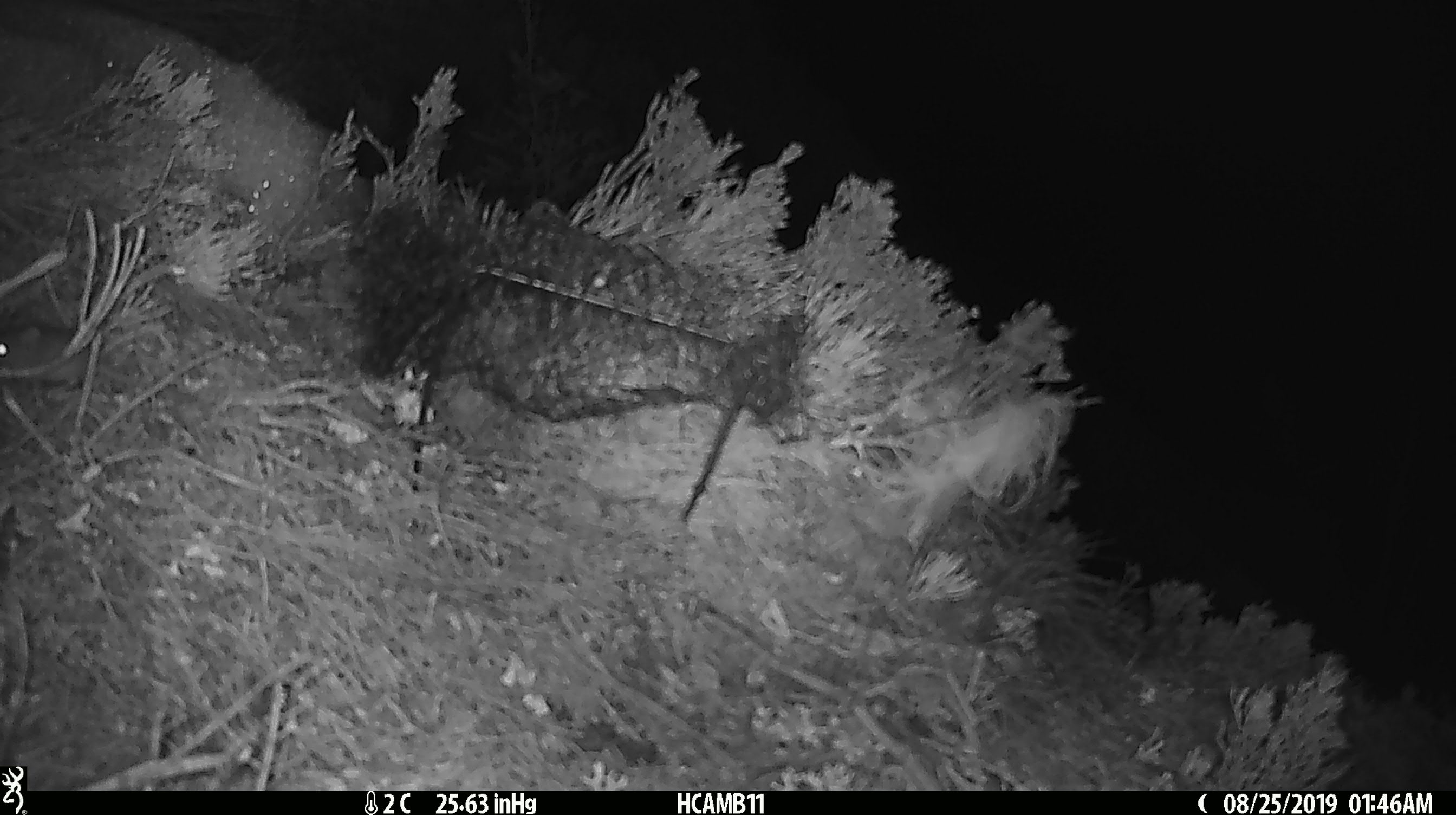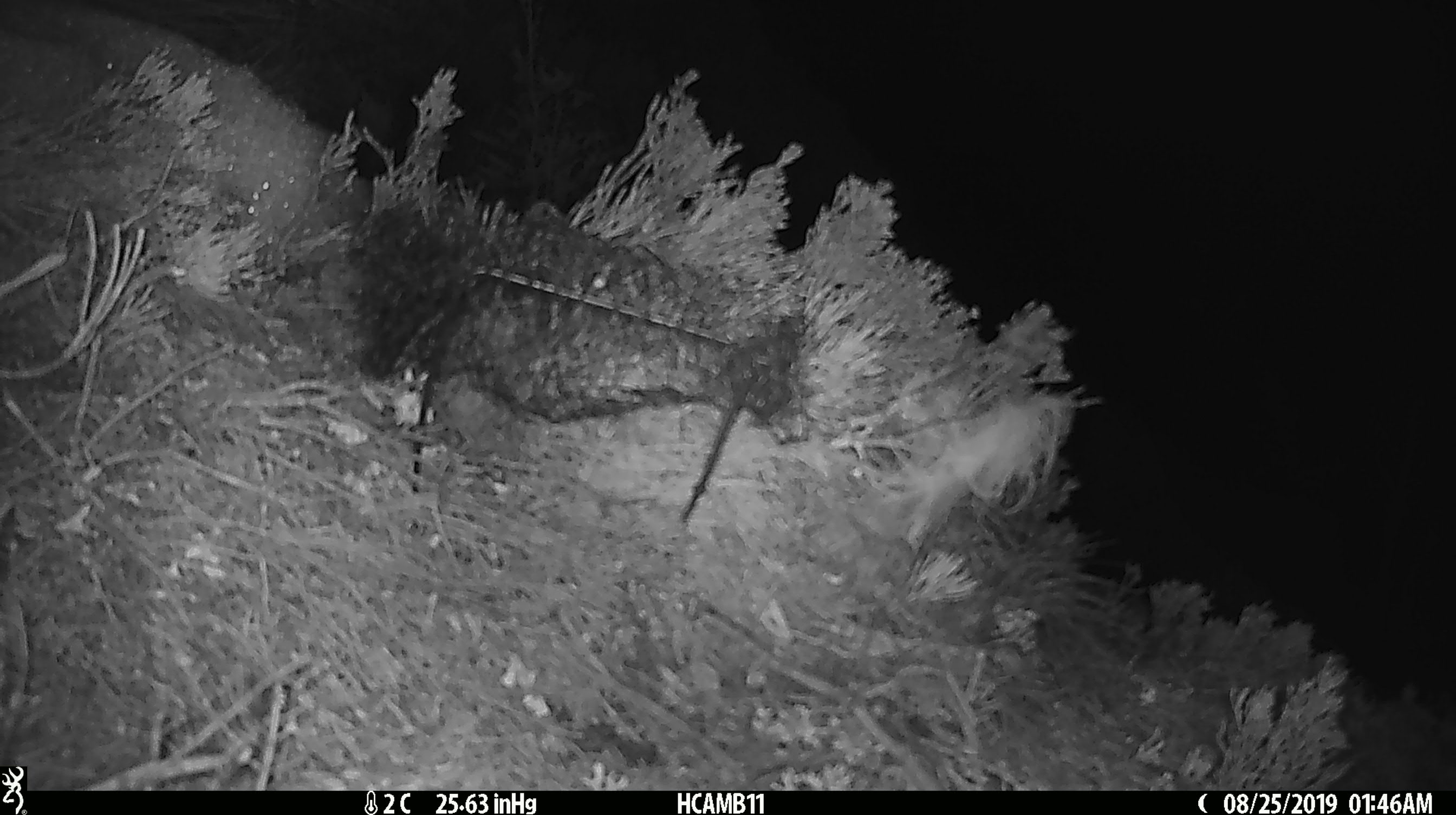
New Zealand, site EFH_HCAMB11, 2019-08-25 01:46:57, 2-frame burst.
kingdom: Animalia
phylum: Chordata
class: Mammalia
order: Rodentia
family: Muridae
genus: Mus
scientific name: Mus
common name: mouse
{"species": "mouse (Mus)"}